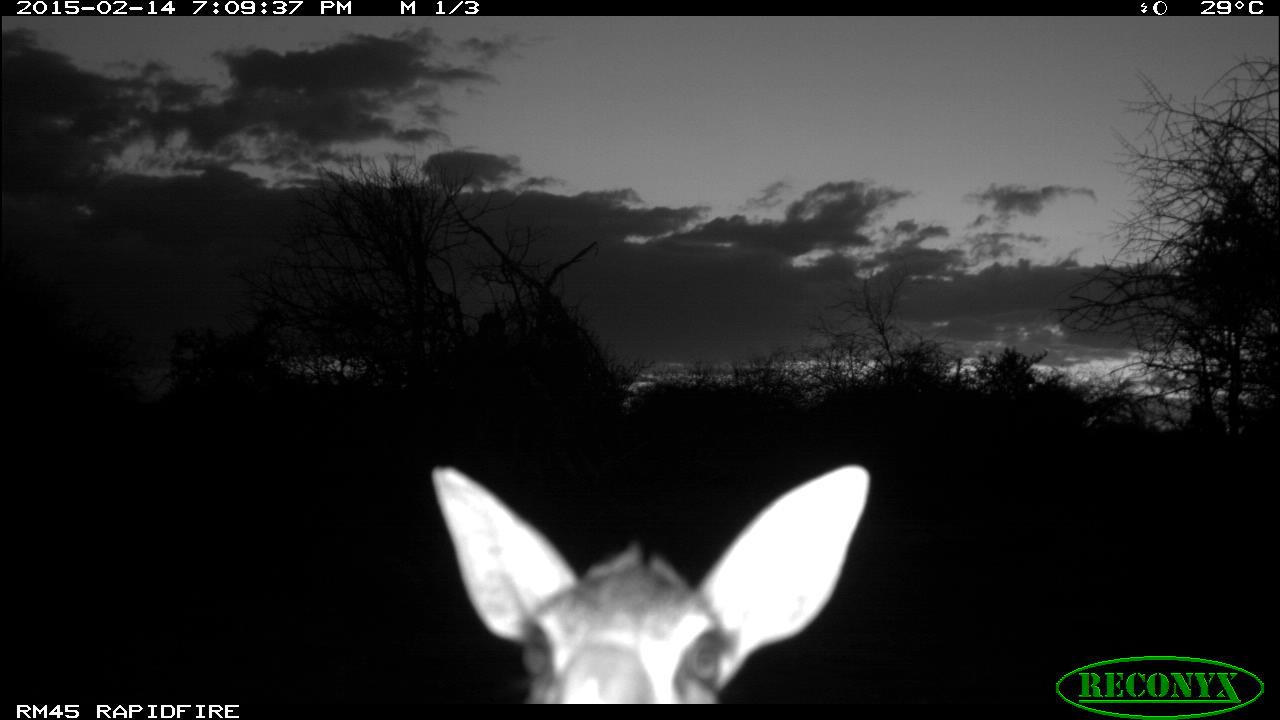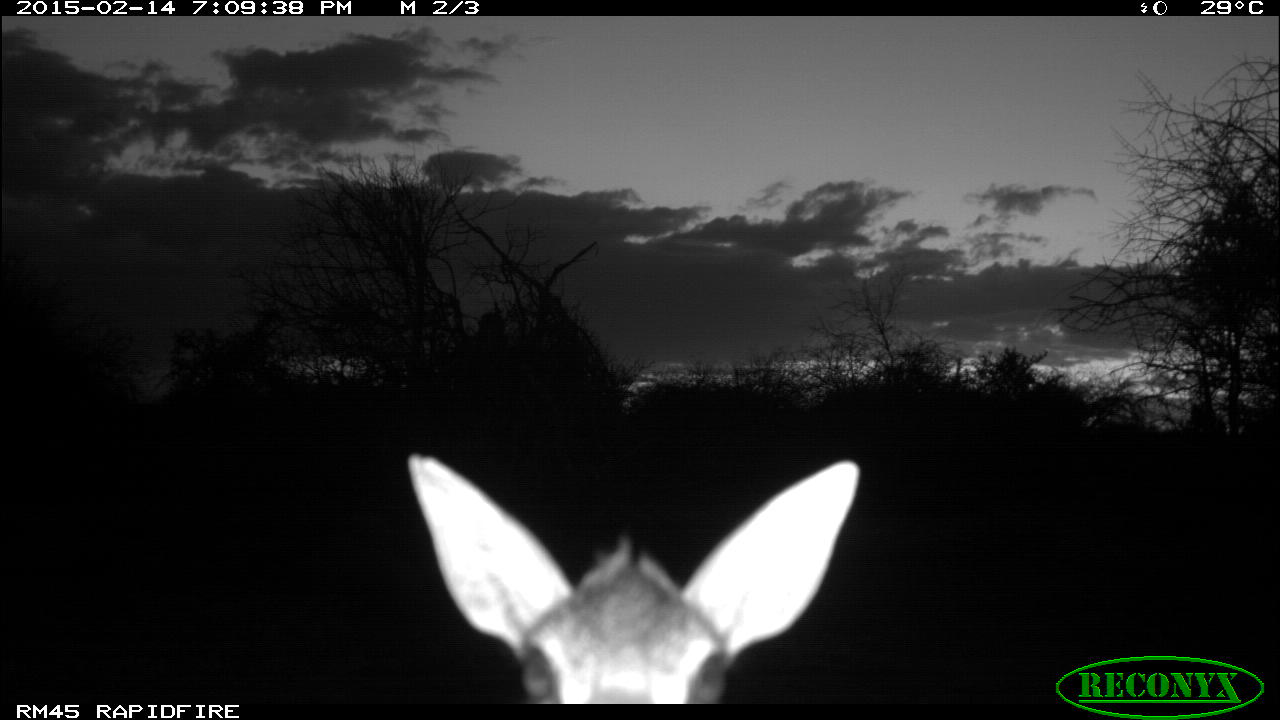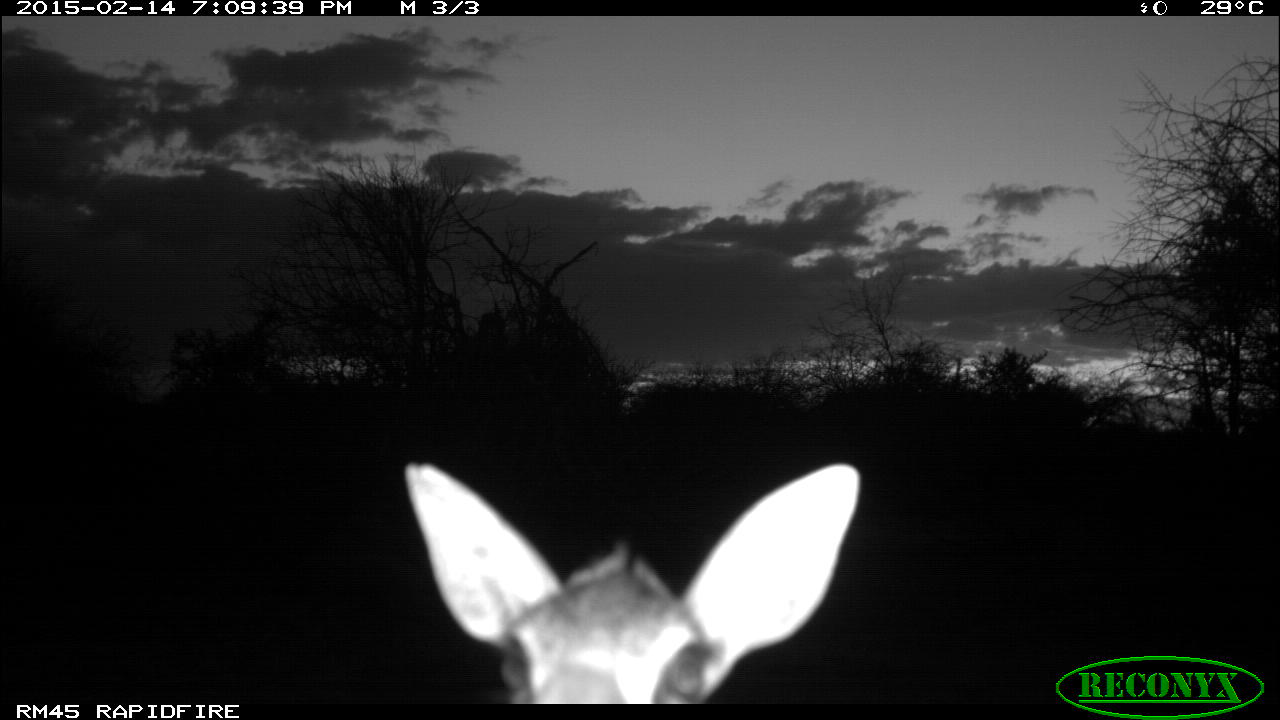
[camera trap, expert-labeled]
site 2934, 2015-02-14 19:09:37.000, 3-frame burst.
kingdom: Animalia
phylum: Chordata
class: Mammalia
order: Artiodactyla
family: Bovidae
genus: Madoqua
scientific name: Madoqua guentheri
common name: günther's dik-dik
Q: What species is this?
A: Madoqua guentheri (günther's dik-dik).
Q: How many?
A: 1.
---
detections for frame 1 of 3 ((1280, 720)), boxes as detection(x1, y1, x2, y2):
madoqua guentheri: detection(424, 460, 875, 705)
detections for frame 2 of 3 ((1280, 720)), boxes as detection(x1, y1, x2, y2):
madoqua guentheri: detection(404, 451, 861, 705)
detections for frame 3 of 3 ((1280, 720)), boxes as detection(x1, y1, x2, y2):
madoqua guentheri: detection(401, 459, 861, 704)